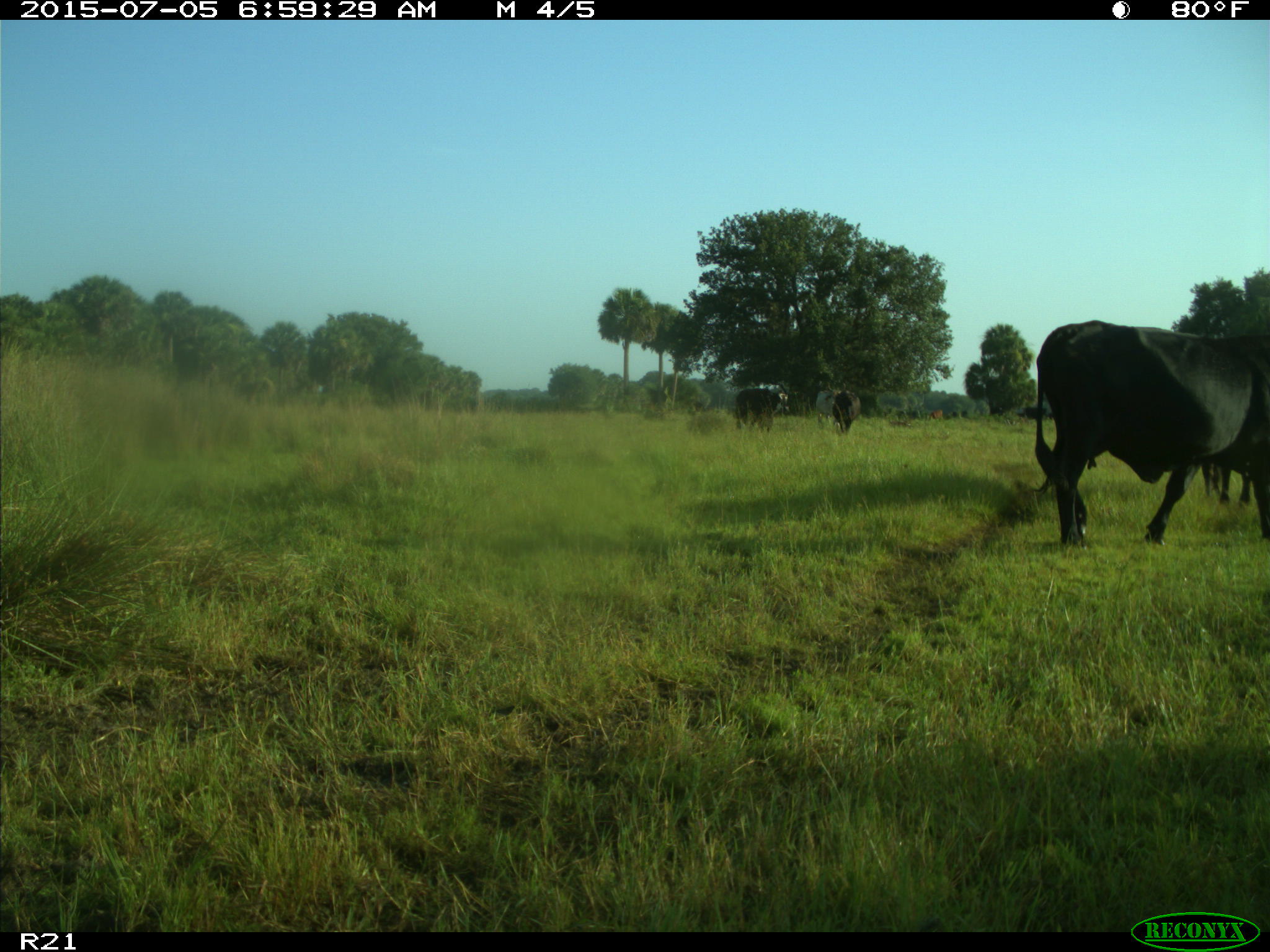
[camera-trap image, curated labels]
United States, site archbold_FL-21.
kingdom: Animalia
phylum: Chordata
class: Mammalia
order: Artiodactyla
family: Bovidae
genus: Bos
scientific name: Bos taurus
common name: domestic cow